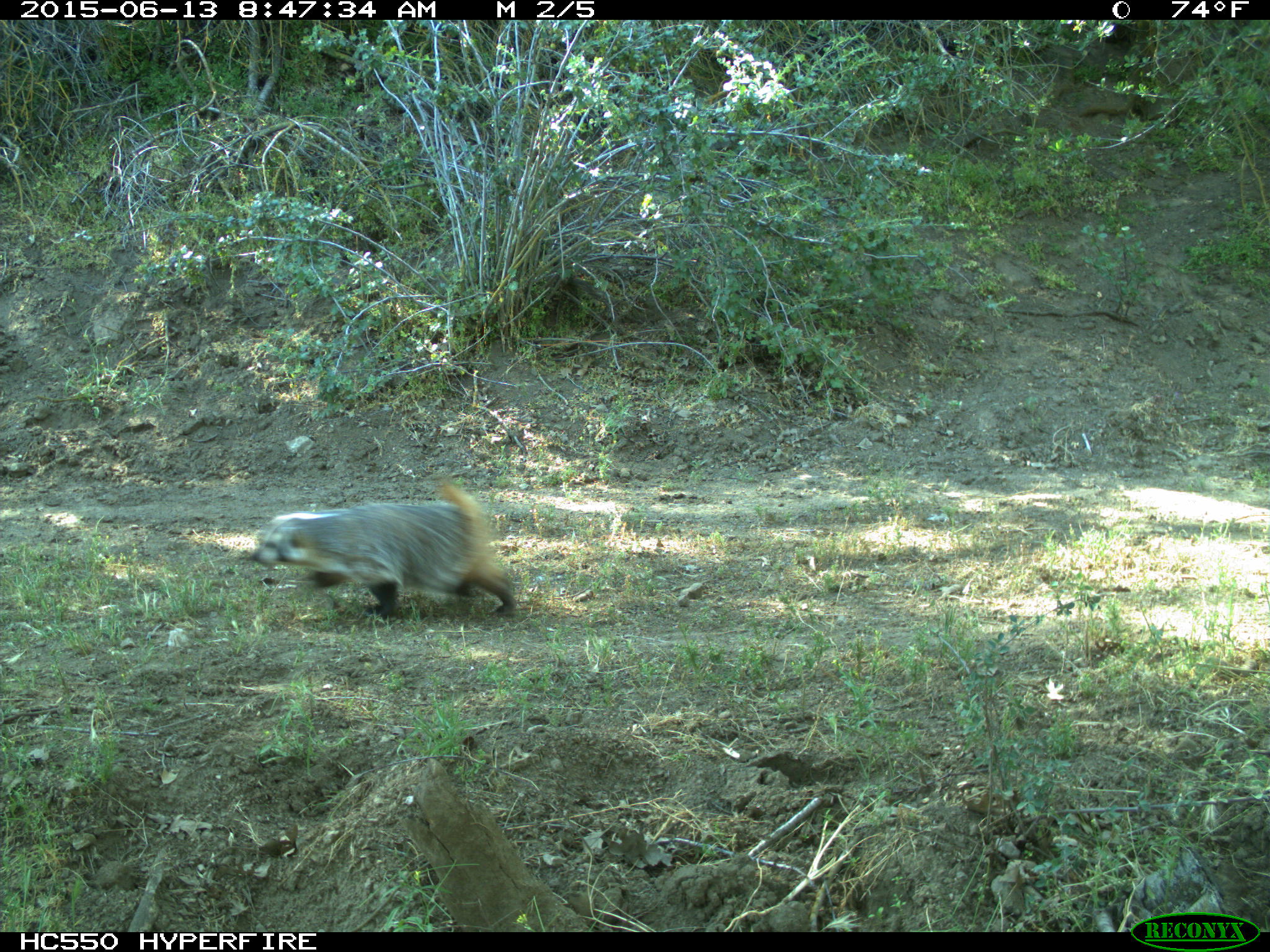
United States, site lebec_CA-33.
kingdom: Animalia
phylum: Chordata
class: Mammalia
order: Carnivora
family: Mustelidae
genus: Meles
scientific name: Meles meles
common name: european badger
Meles meles (european badger).